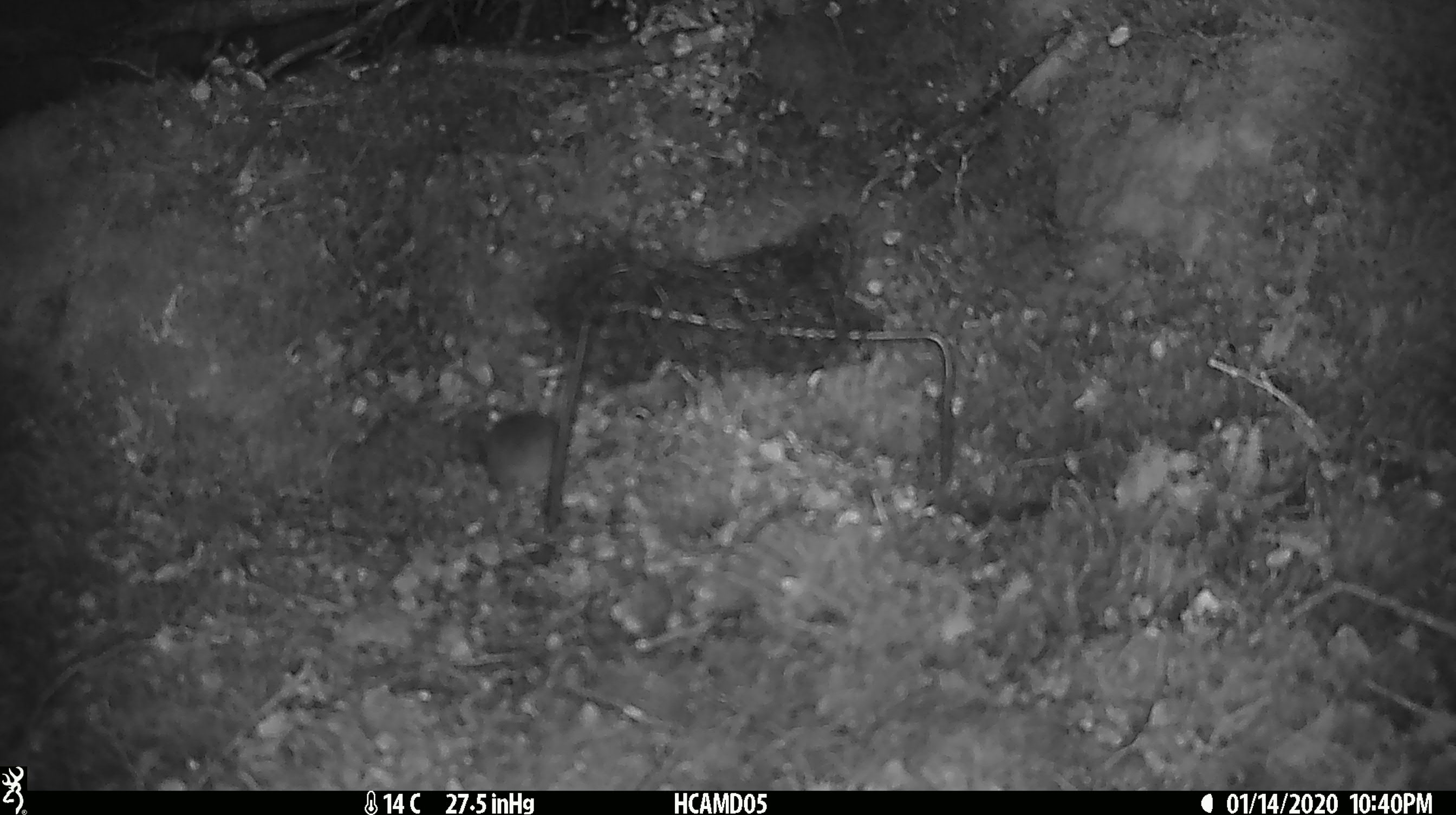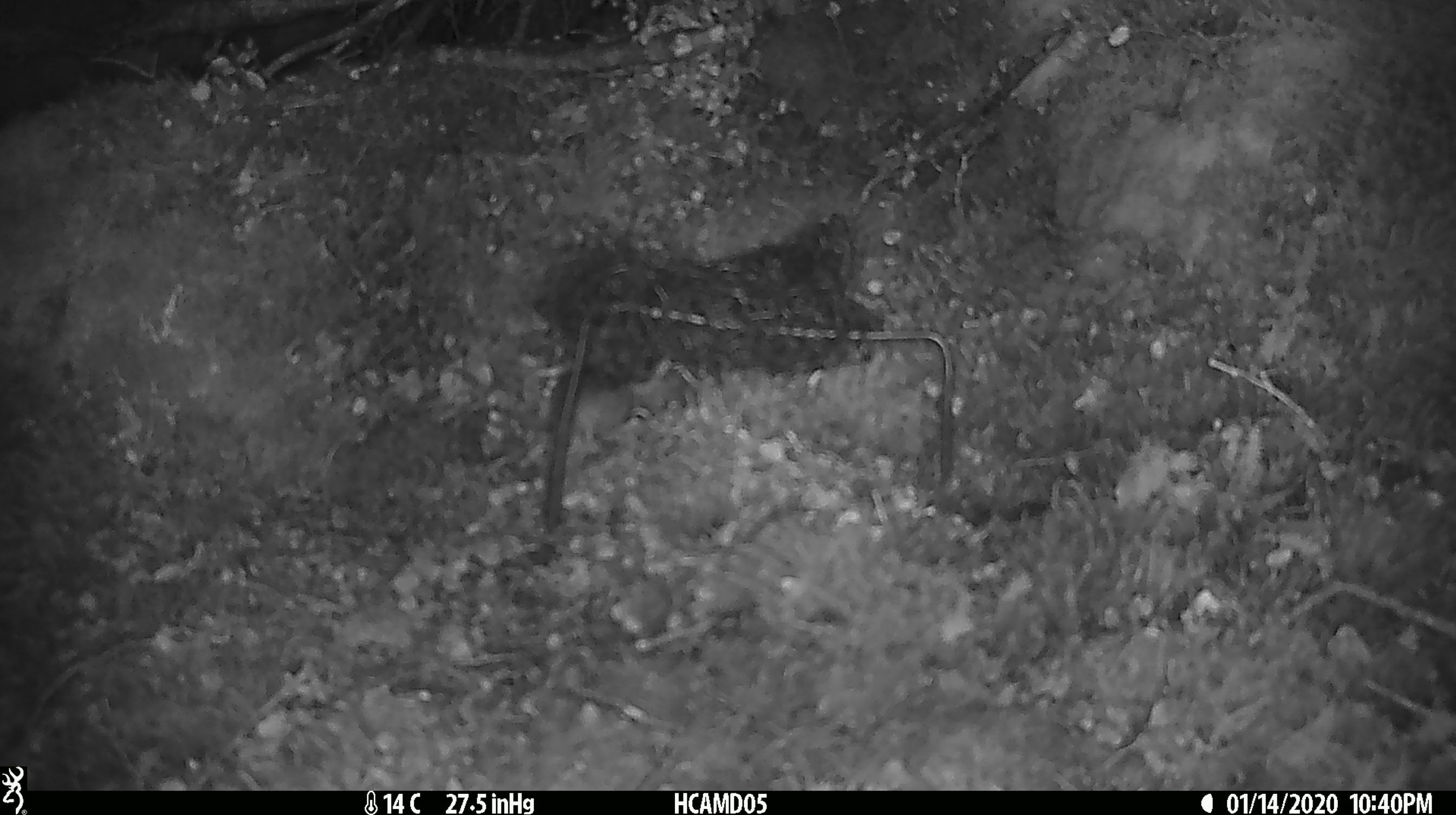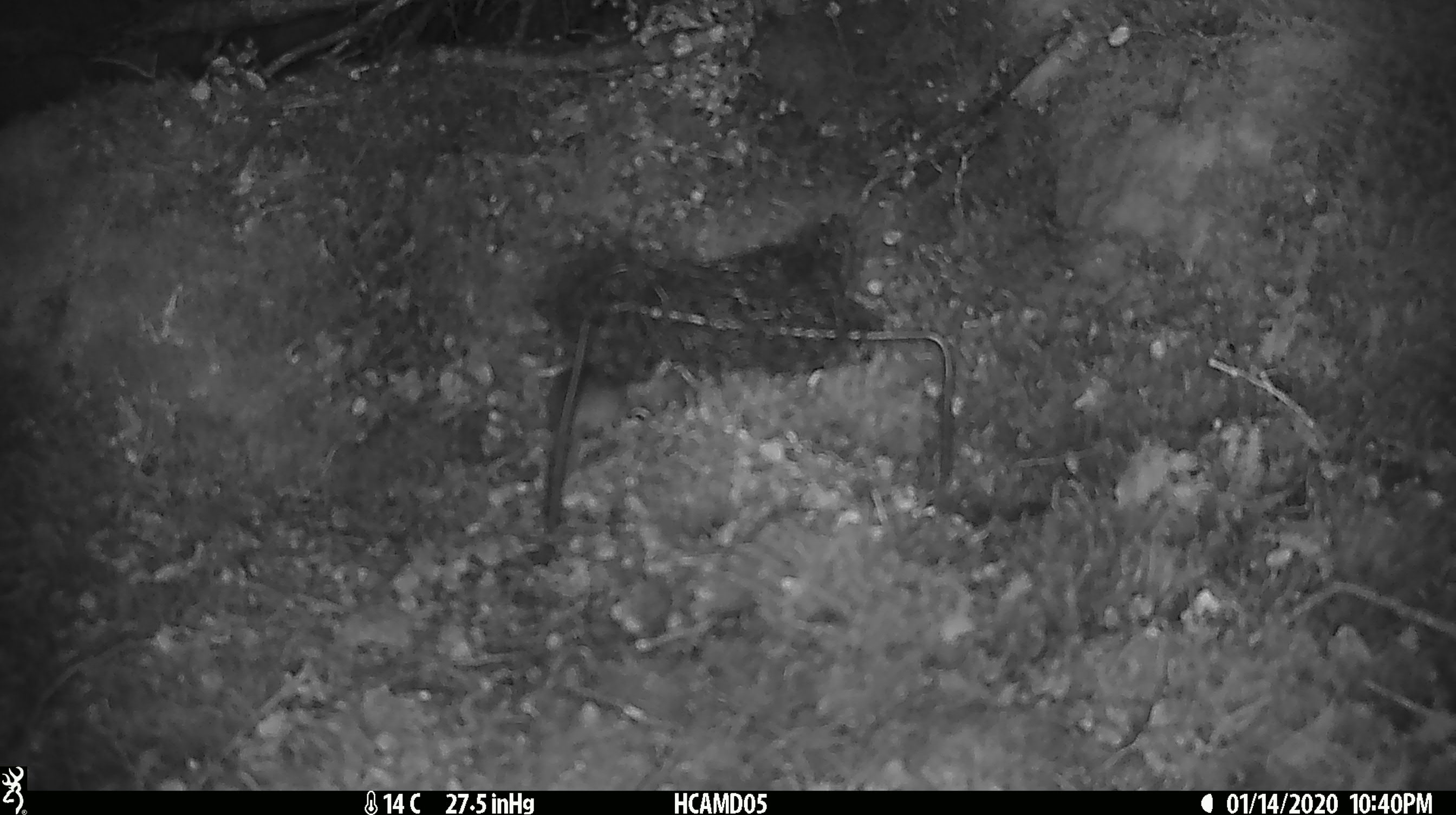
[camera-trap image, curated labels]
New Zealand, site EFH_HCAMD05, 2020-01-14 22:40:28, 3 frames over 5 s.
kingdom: Animalia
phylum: Chordata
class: Mammalia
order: Rodentia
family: Muridae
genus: Mus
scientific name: Mus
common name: mouse